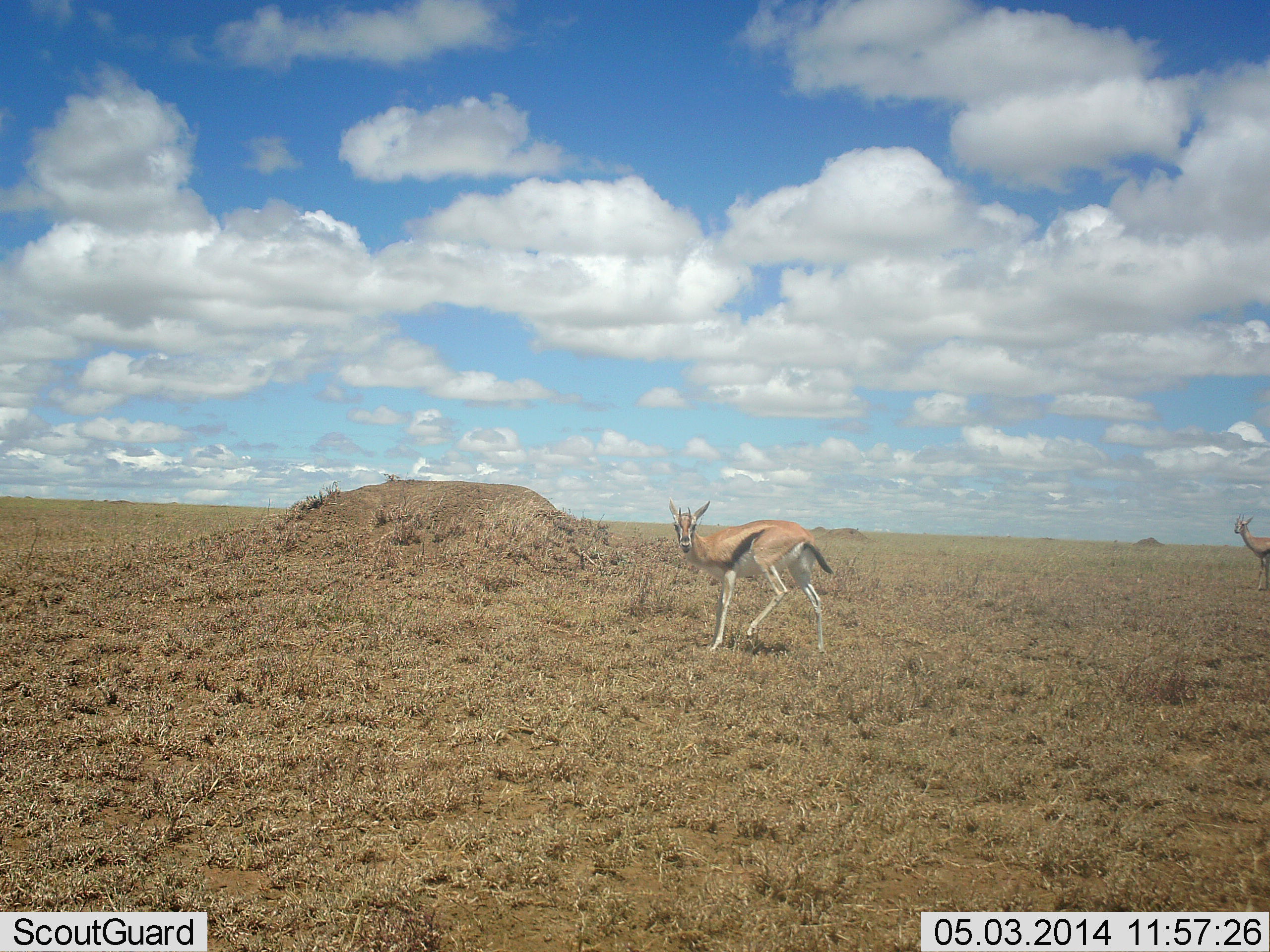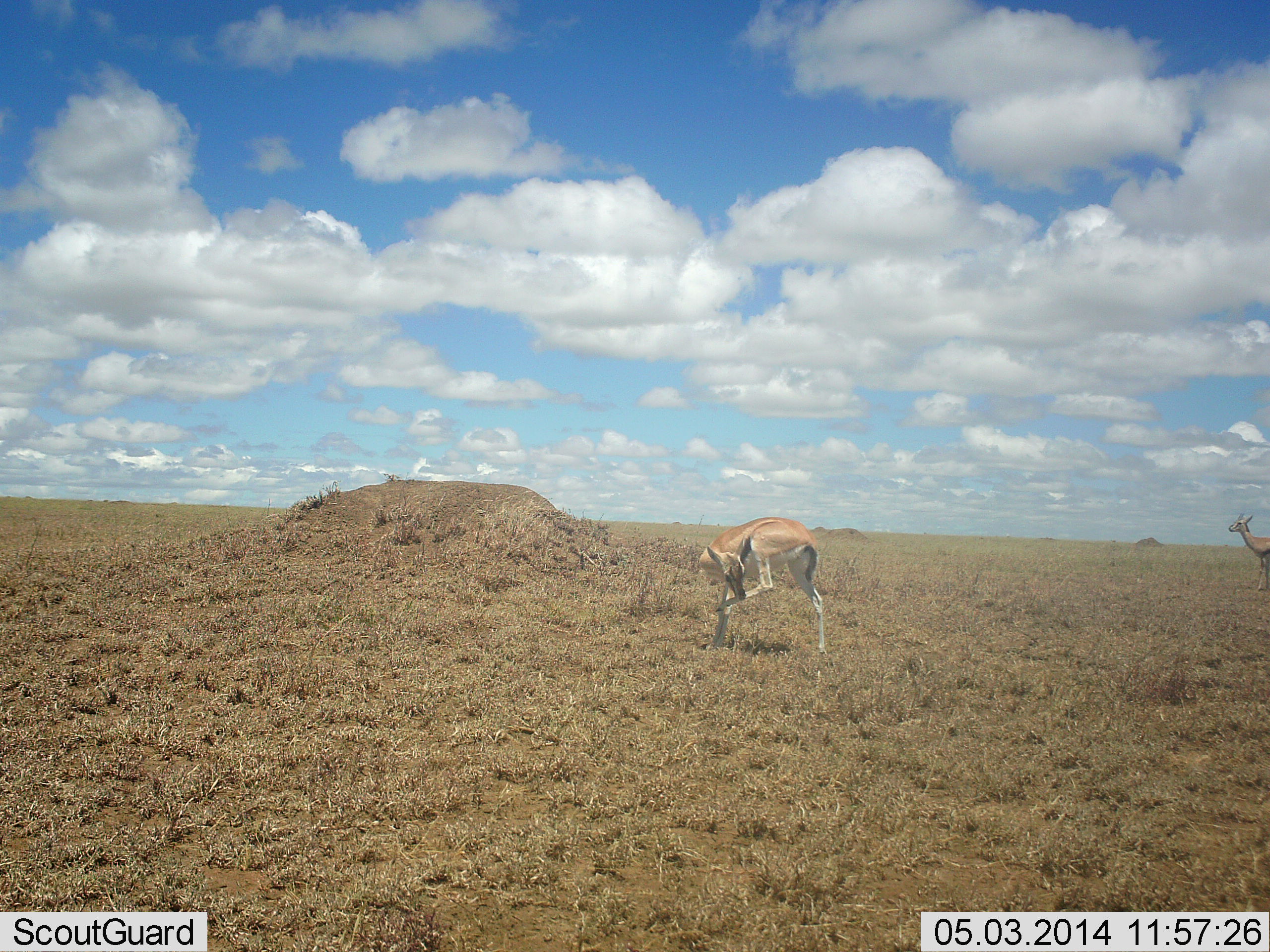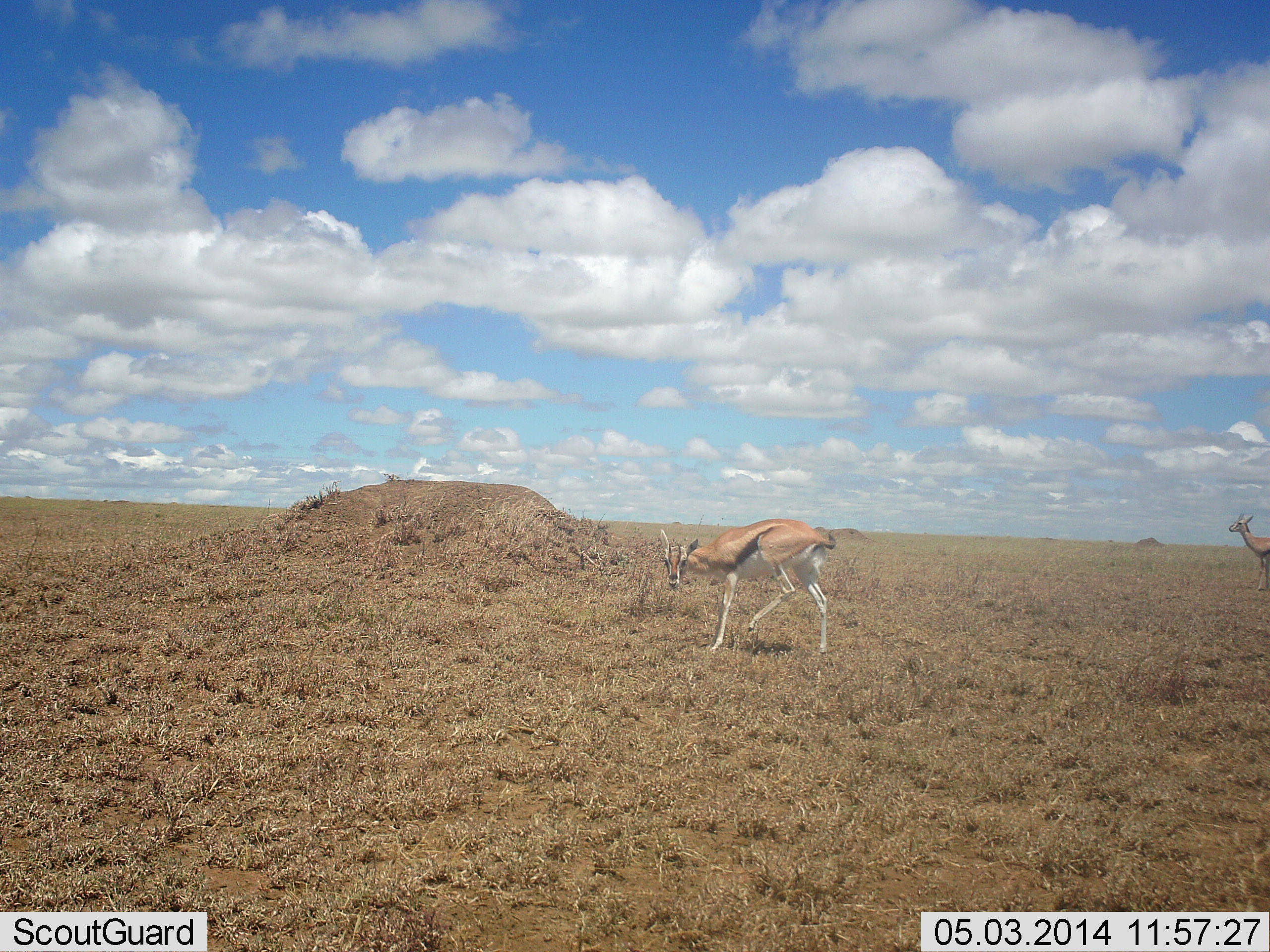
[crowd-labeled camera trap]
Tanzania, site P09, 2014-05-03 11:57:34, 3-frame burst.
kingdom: Animalia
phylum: Chordata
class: Mammalia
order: Artiodactyla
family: Bovidae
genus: Eudorcas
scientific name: Eudorcas thomsonii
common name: thomson's gazelle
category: gazellethomsons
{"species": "gazellethomsons (thomson's gazelle) (Eudorcas thomsonii)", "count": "2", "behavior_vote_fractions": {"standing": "90%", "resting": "10%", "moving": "10%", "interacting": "0%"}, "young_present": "0%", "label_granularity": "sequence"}